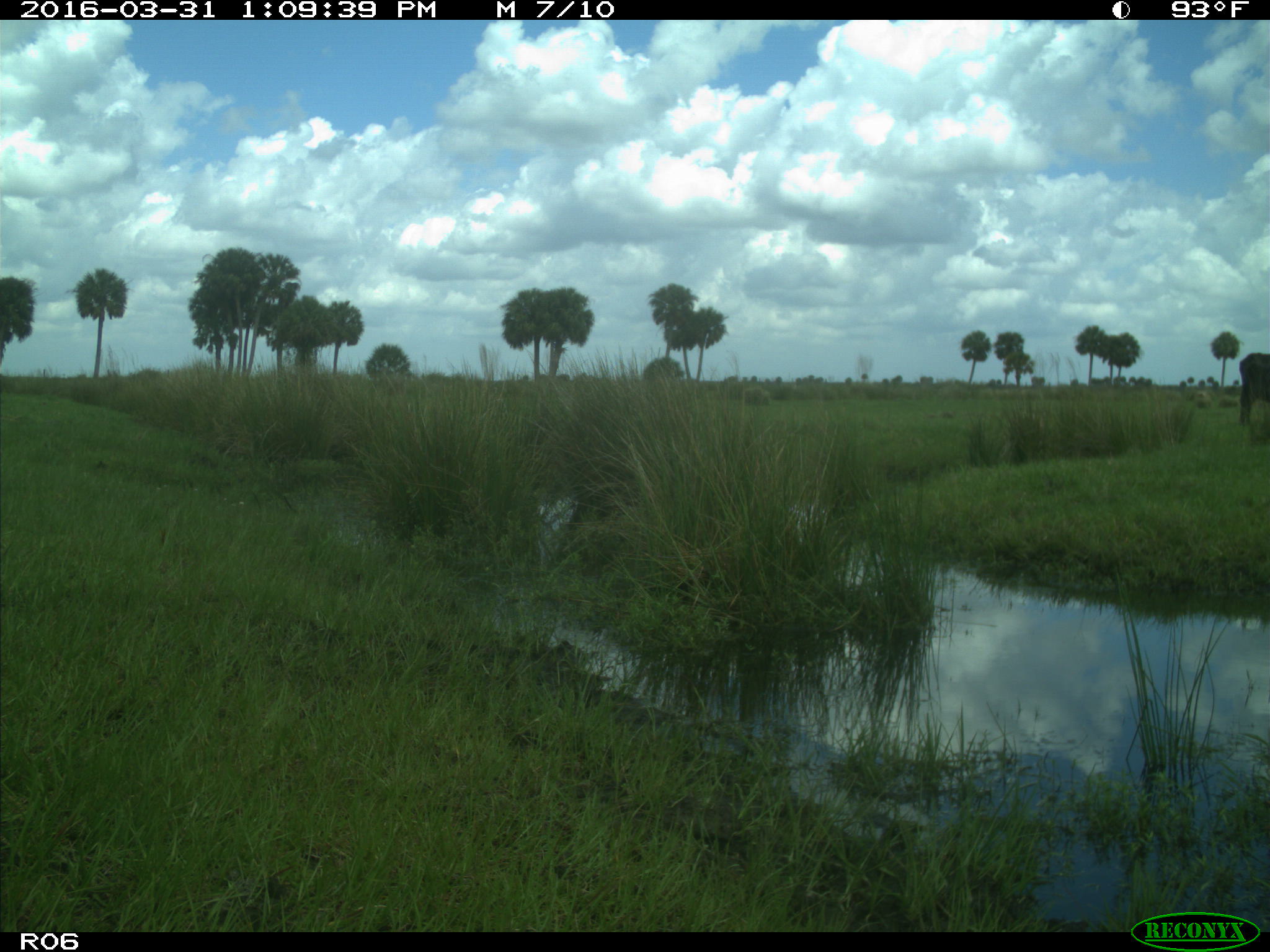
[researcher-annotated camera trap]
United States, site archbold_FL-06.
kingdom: Animalia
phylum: Chordata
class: Mammalia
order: Artiodactyla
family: Bovidae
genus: Bos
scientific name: Bos taurus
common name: domestic cow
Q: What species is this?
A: Bos taurus (domestic cow).